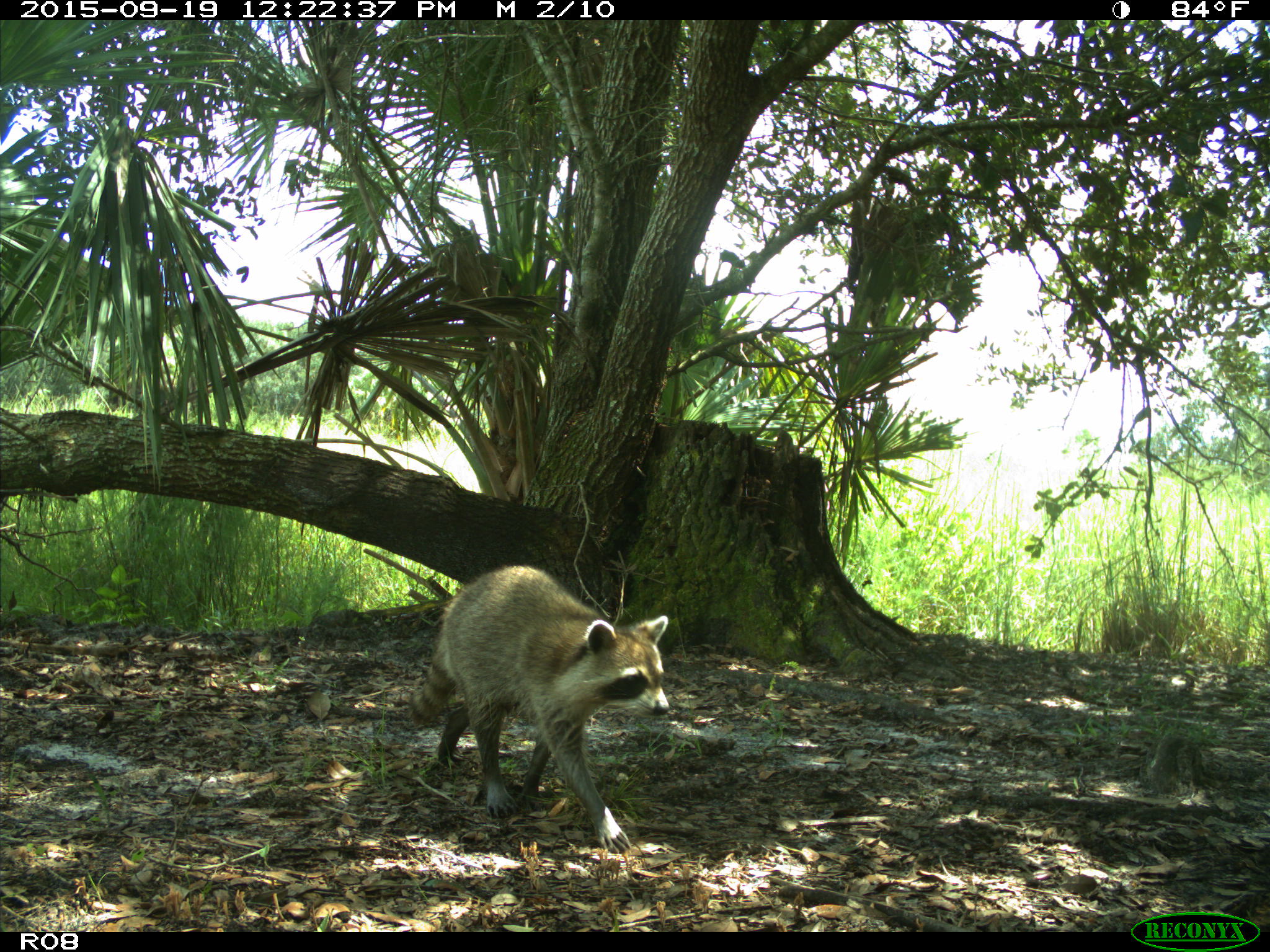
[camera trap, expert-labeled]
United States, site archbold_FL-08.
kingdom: Animalia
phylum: Chordata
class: Mammalia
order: Carnivora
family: Procyonidae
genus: Procyon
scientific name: Procyon lotor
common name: common raccoon